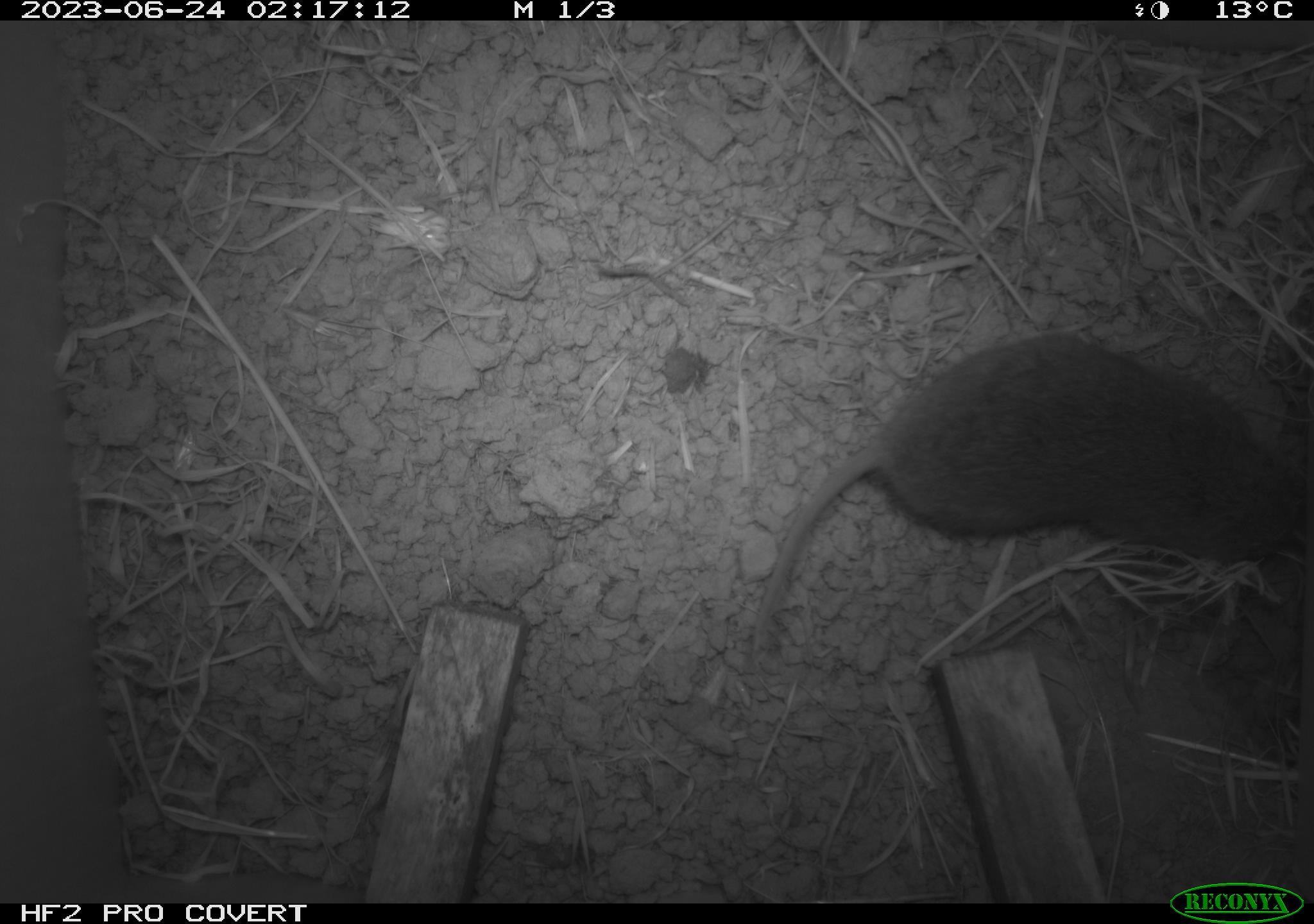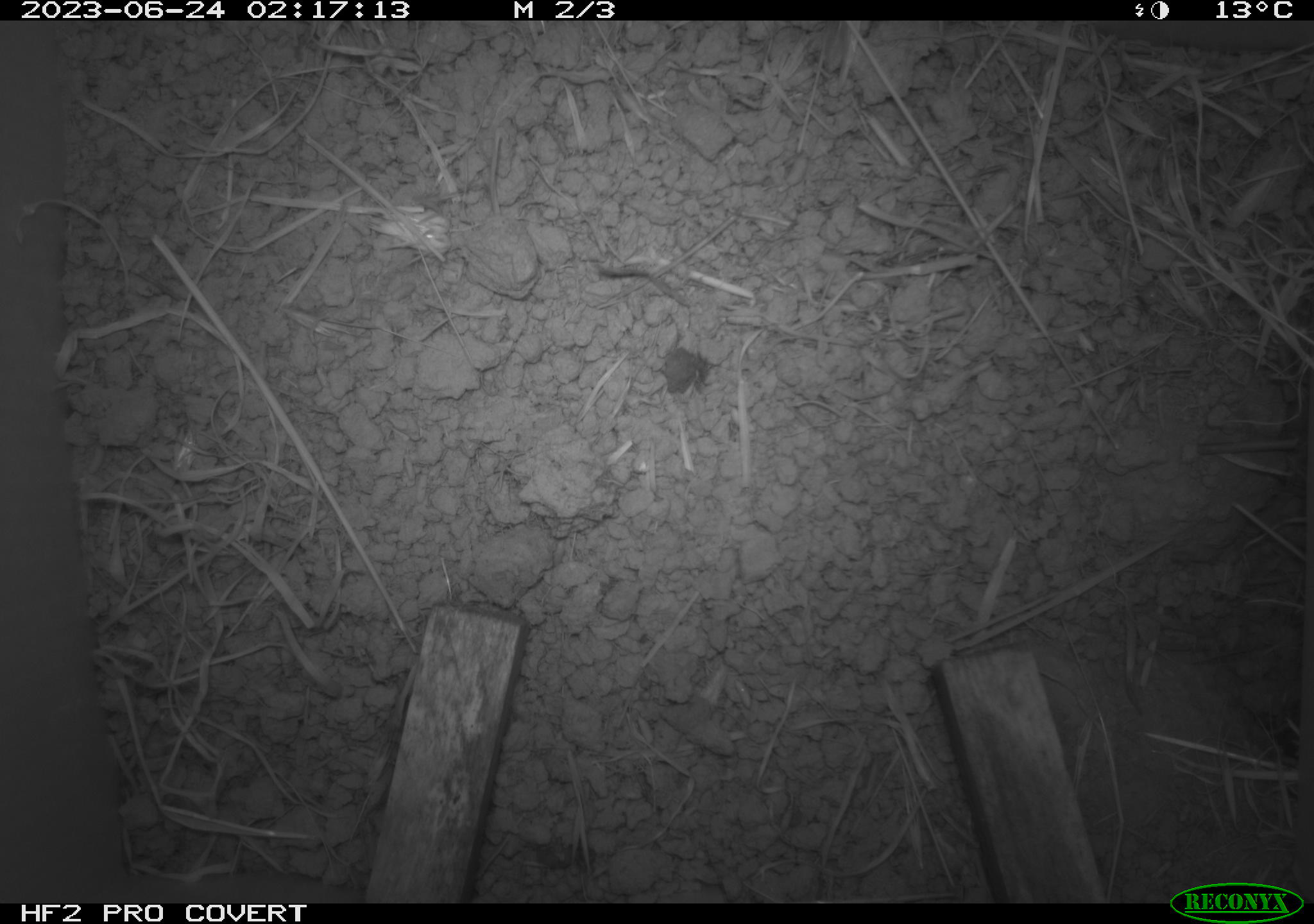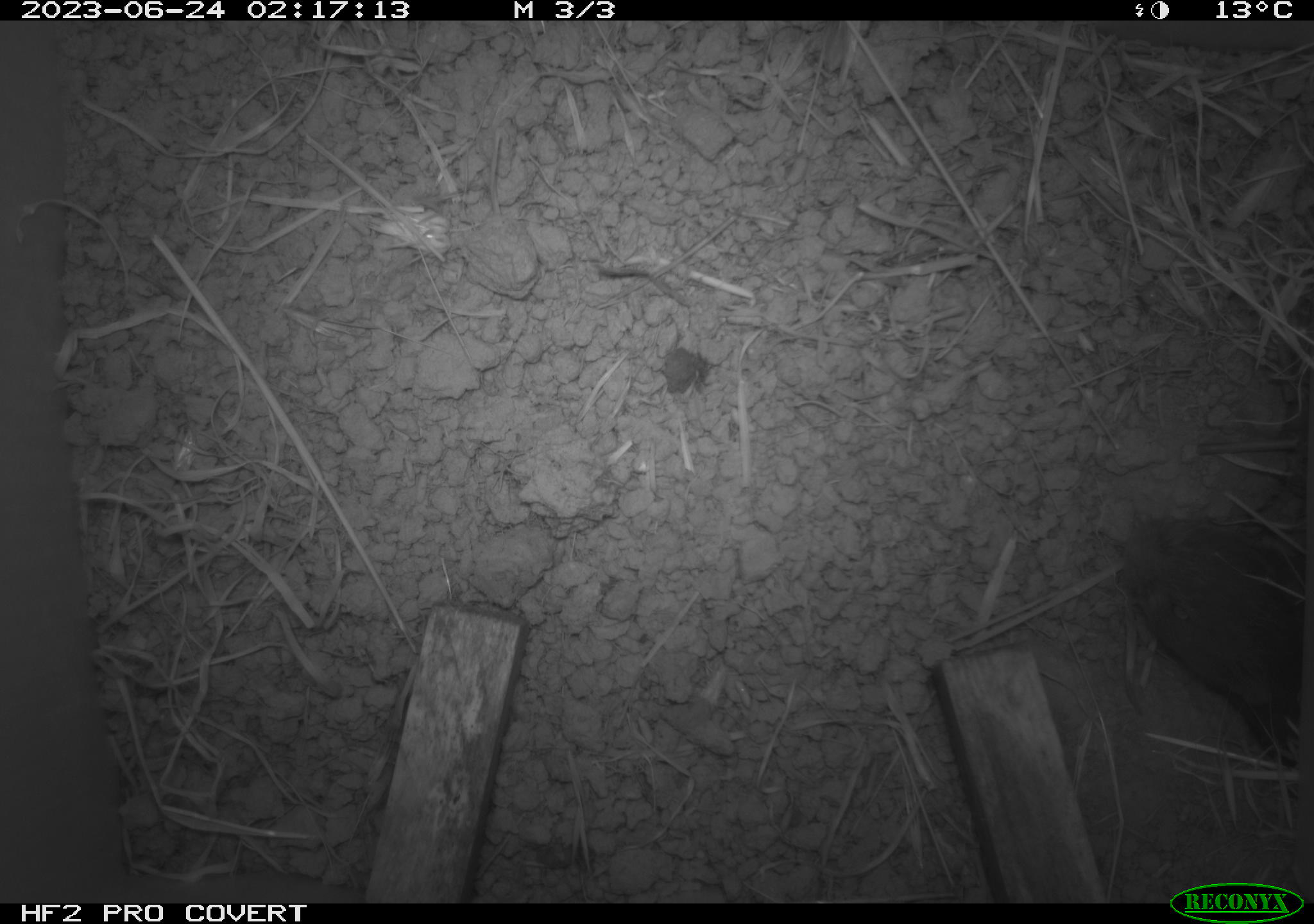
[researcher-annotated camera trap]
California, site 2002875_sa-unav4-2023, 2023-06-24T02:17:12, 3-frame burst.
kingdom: Animalia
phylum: Chordata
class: Mammalia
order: Rodentia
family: Cricetidae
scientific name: Arvicolinae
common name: voles, lemmings, and muskrats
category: arvicolinae subfamily